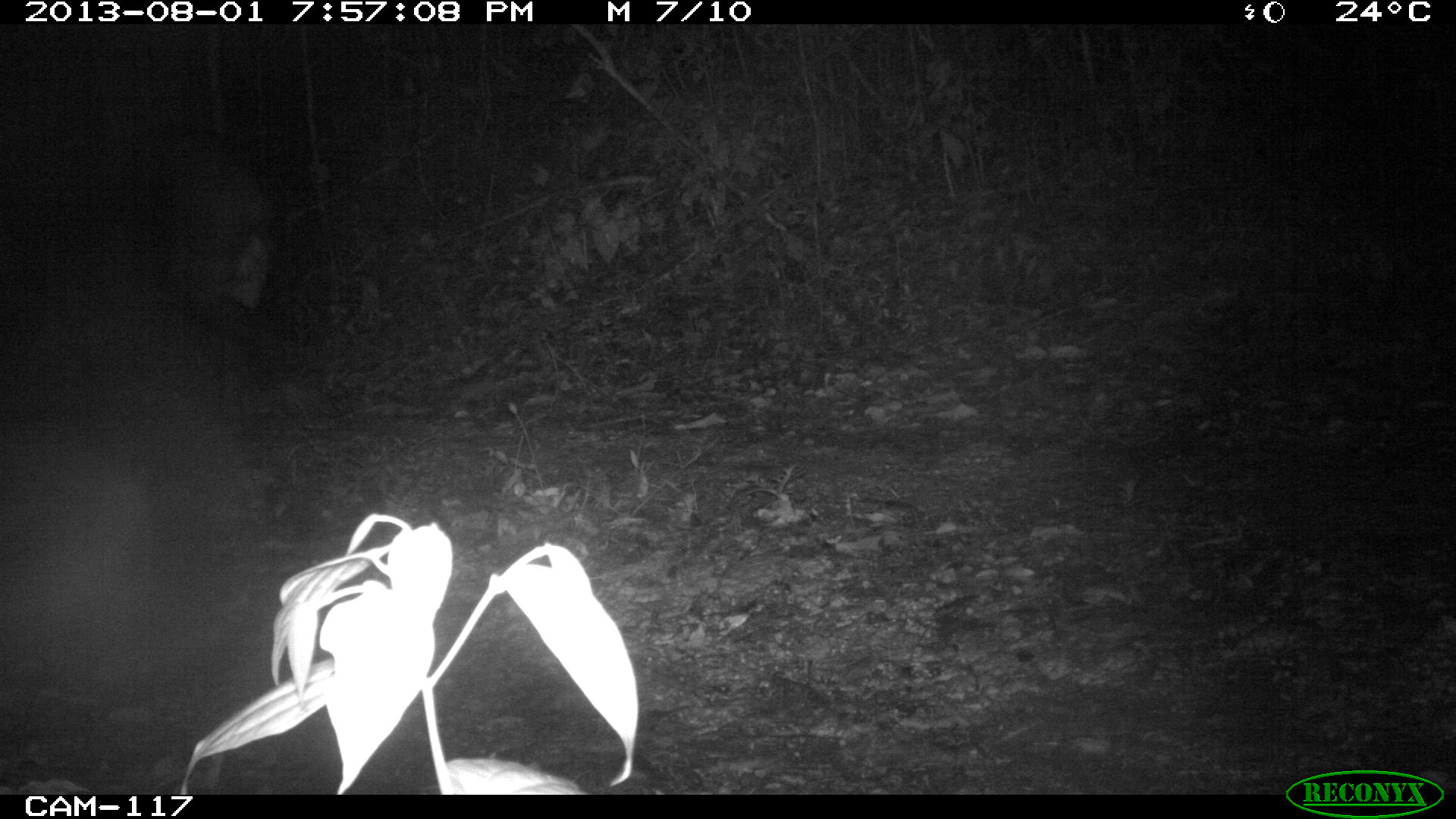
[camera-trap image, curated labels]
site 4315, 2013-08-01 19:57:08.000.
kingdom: Animalia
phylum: Chordata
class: Mammalia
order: Perissodactyla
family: Tapiridae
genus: Tapirus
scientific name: Tapirus bairdii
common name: baird's tapir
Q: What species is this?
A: Tapirus bairdii (baird's tapir).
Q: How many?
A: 1.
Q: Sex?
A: Male.